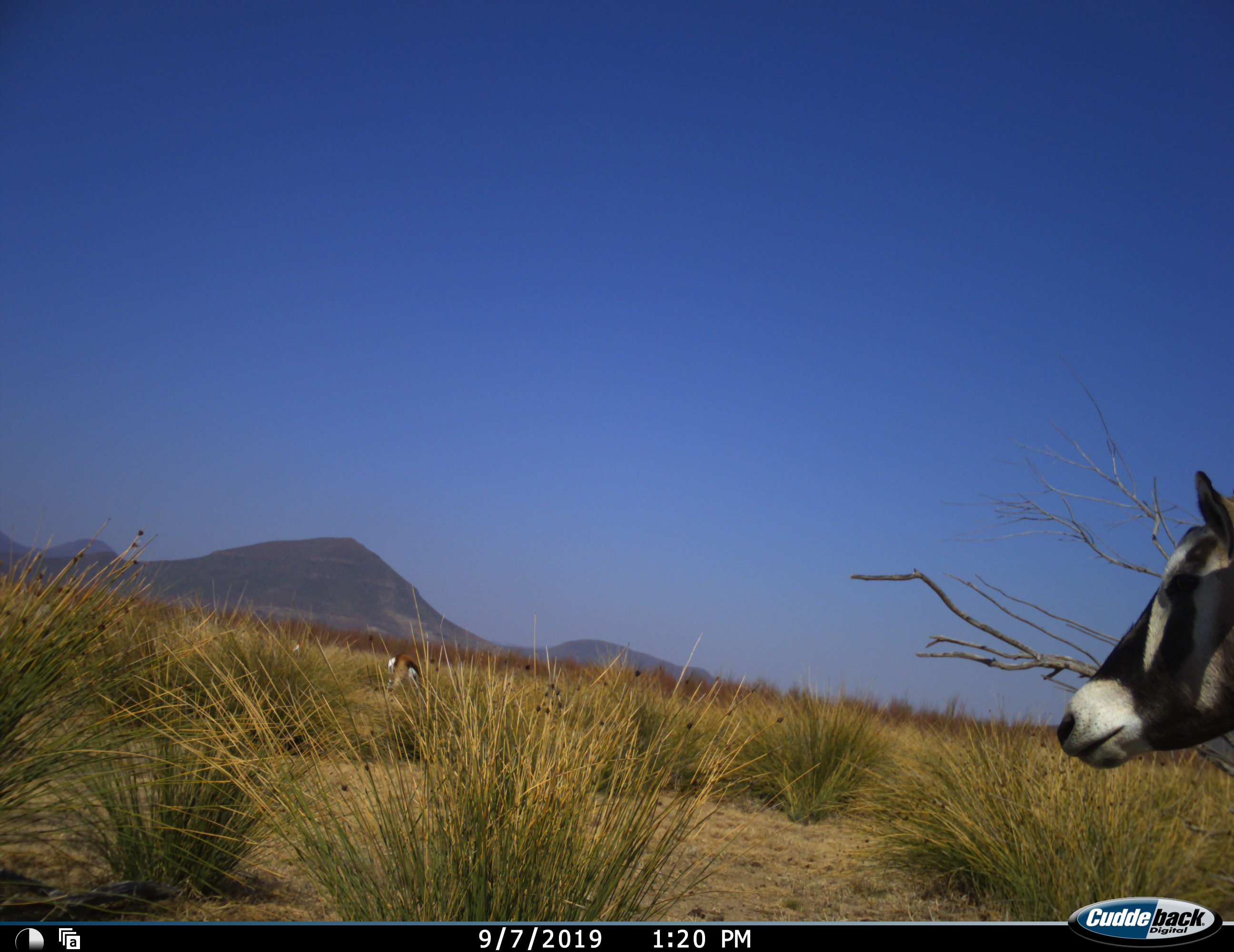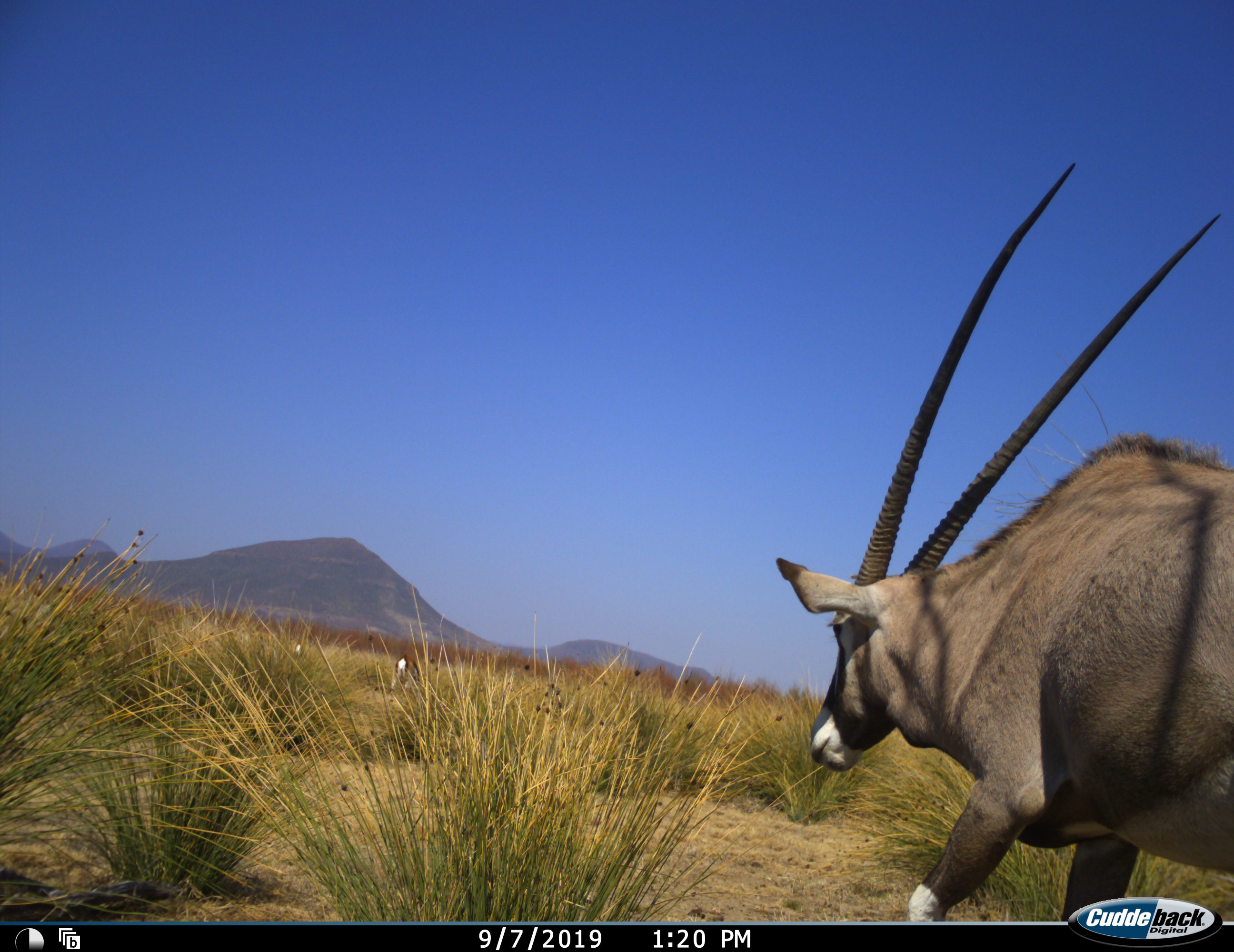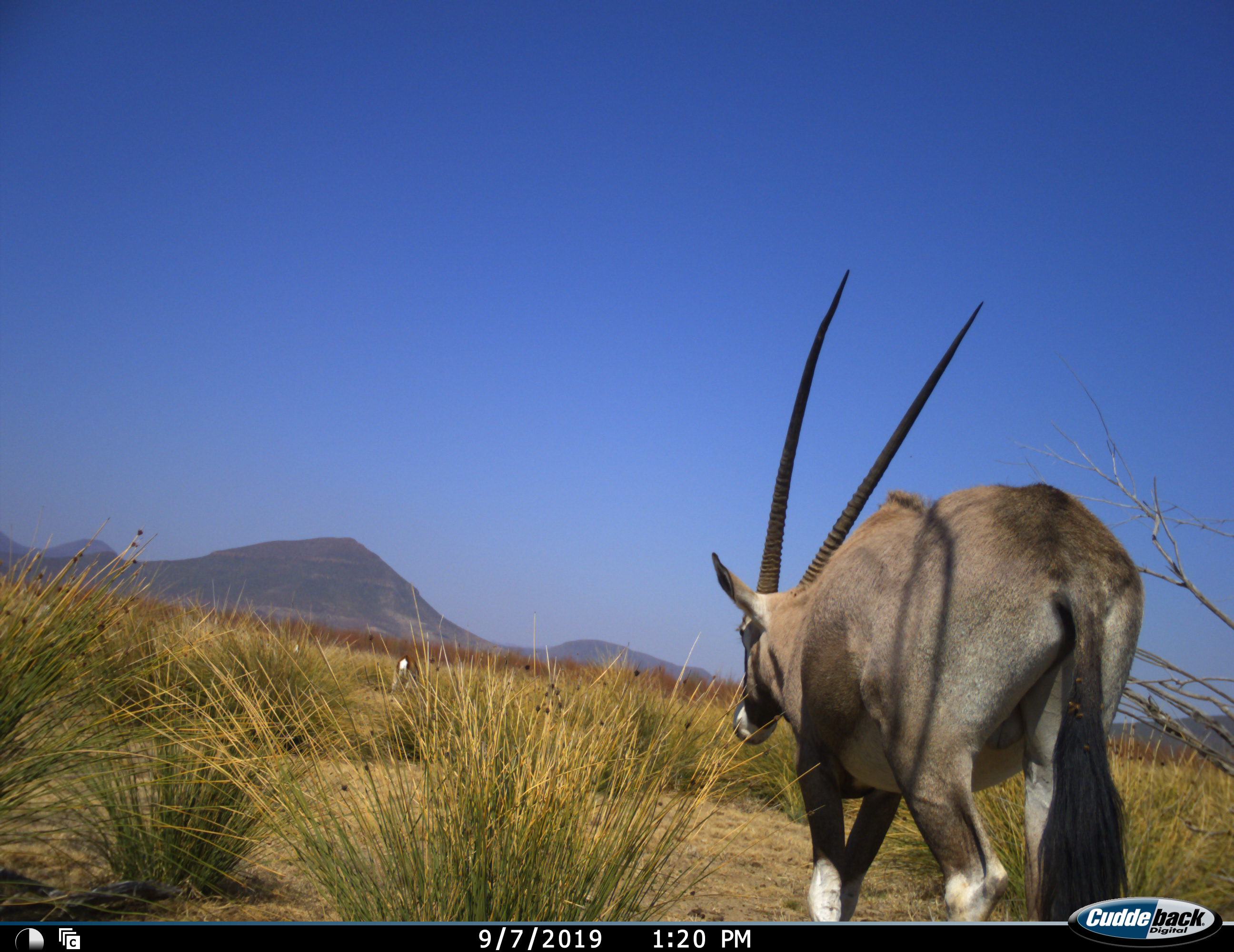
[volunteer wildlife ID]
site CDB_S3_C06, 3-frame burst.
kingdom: Animalia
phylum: Chordata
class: Mammalia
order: Artiodactyla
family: Bovidae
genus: Oryx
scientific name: Oryx gazella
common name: gemsbok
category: oryx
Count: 1.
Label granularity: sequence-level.